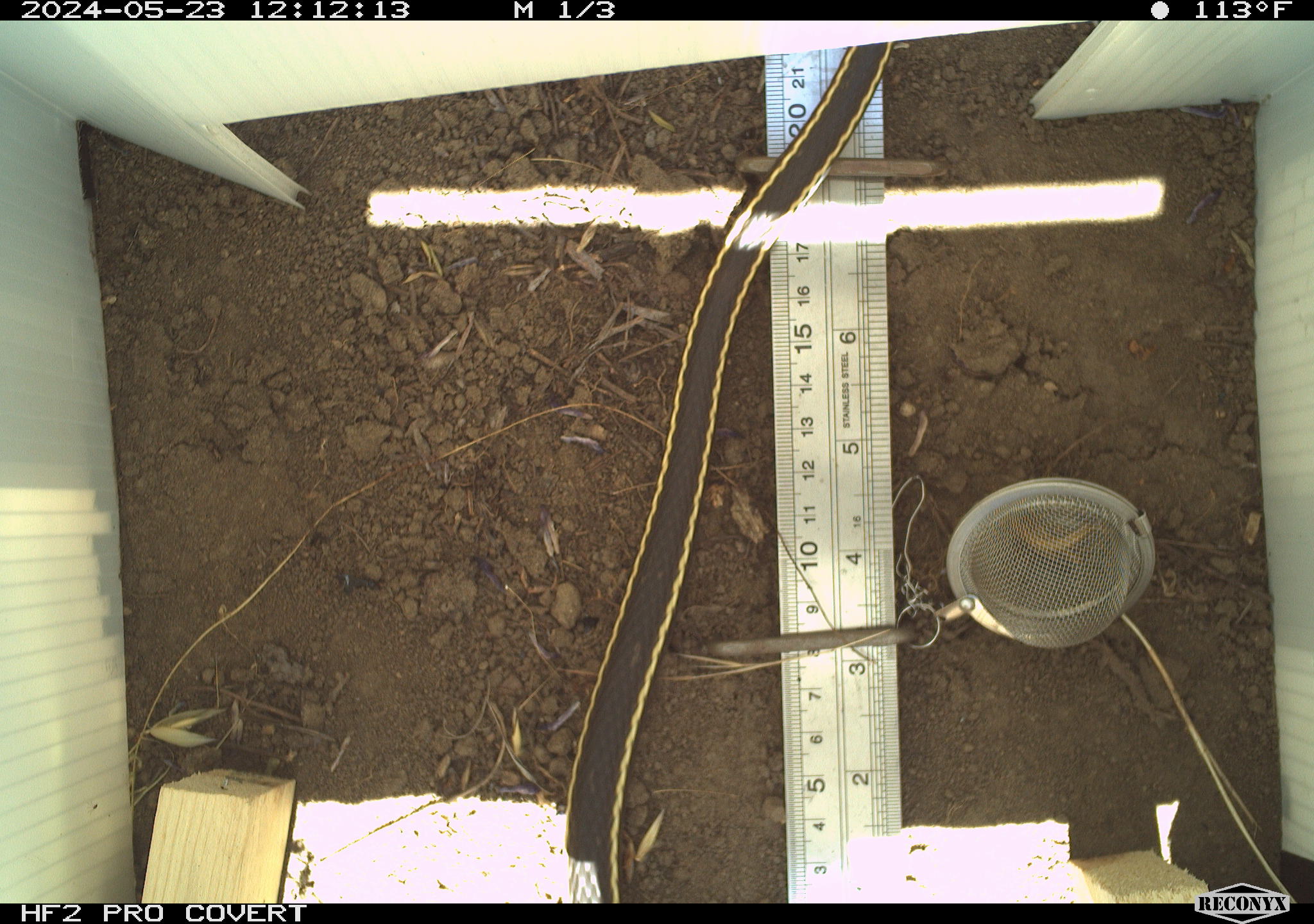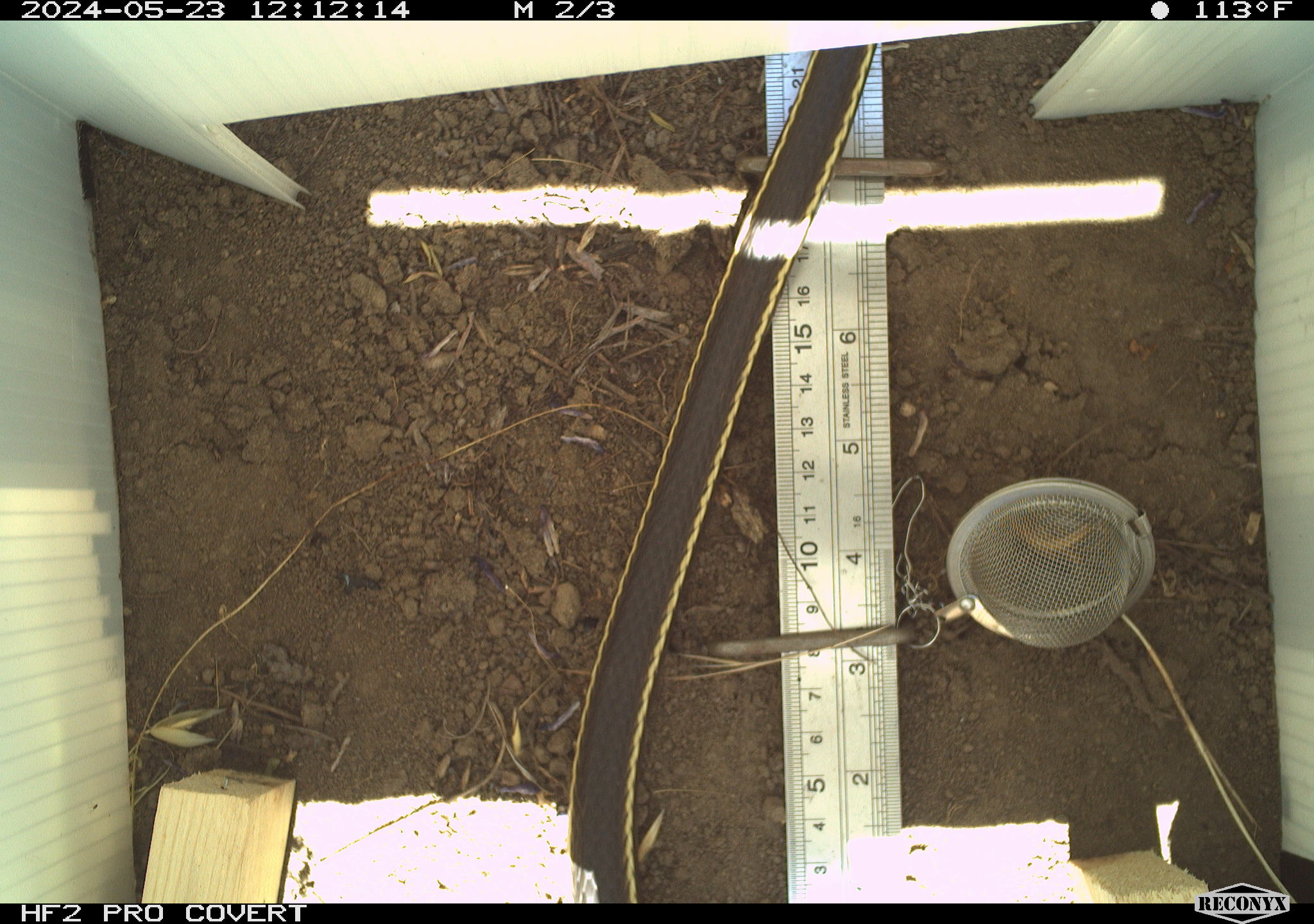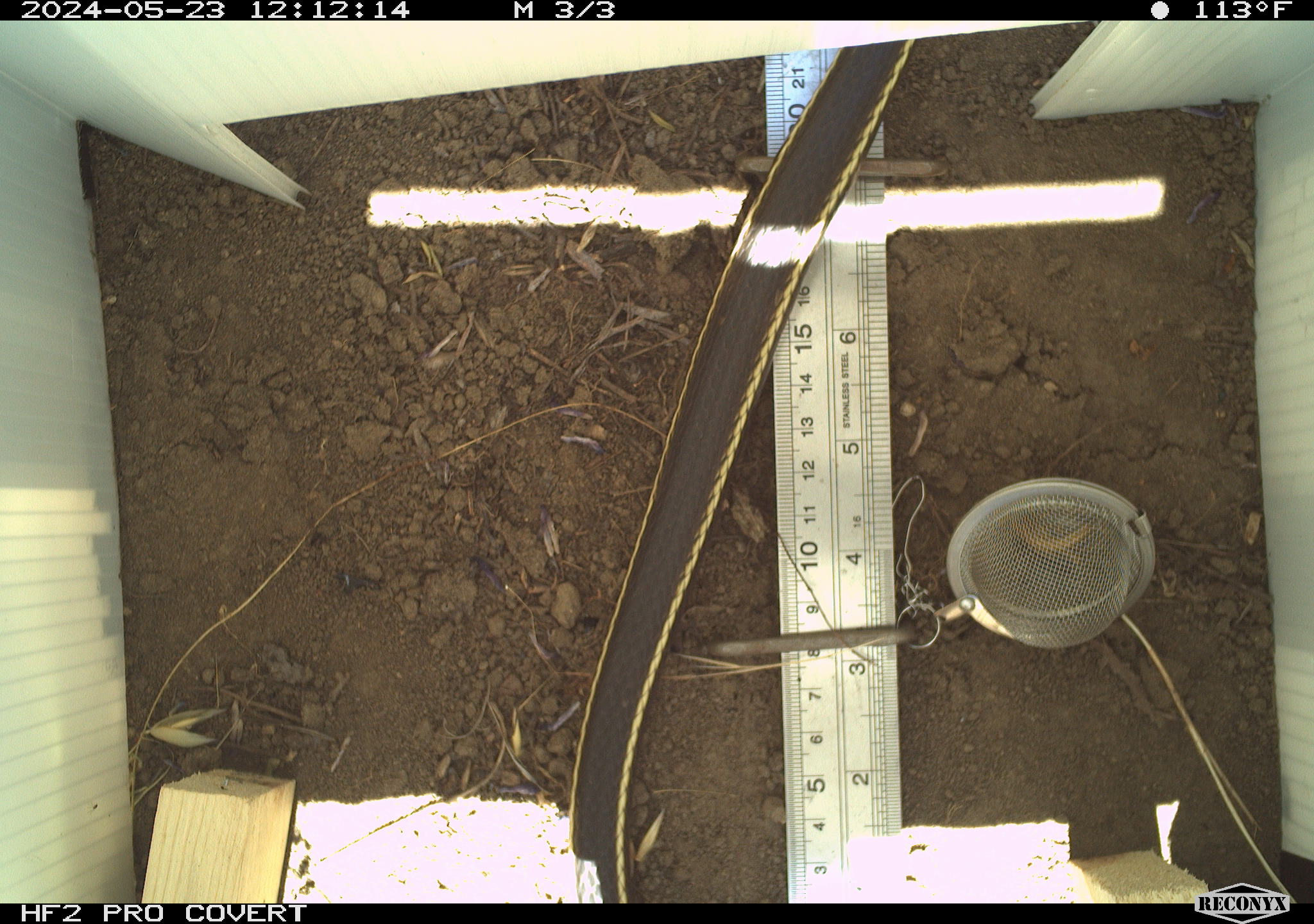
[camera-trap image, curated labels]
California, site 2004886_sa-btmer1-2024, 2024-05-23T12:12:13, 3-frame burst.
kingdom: Animalia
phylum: Chordata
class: Reptilia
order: Squamata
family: Colubridae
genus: Masticophis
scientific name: Masticophis lateralis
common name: striped racer